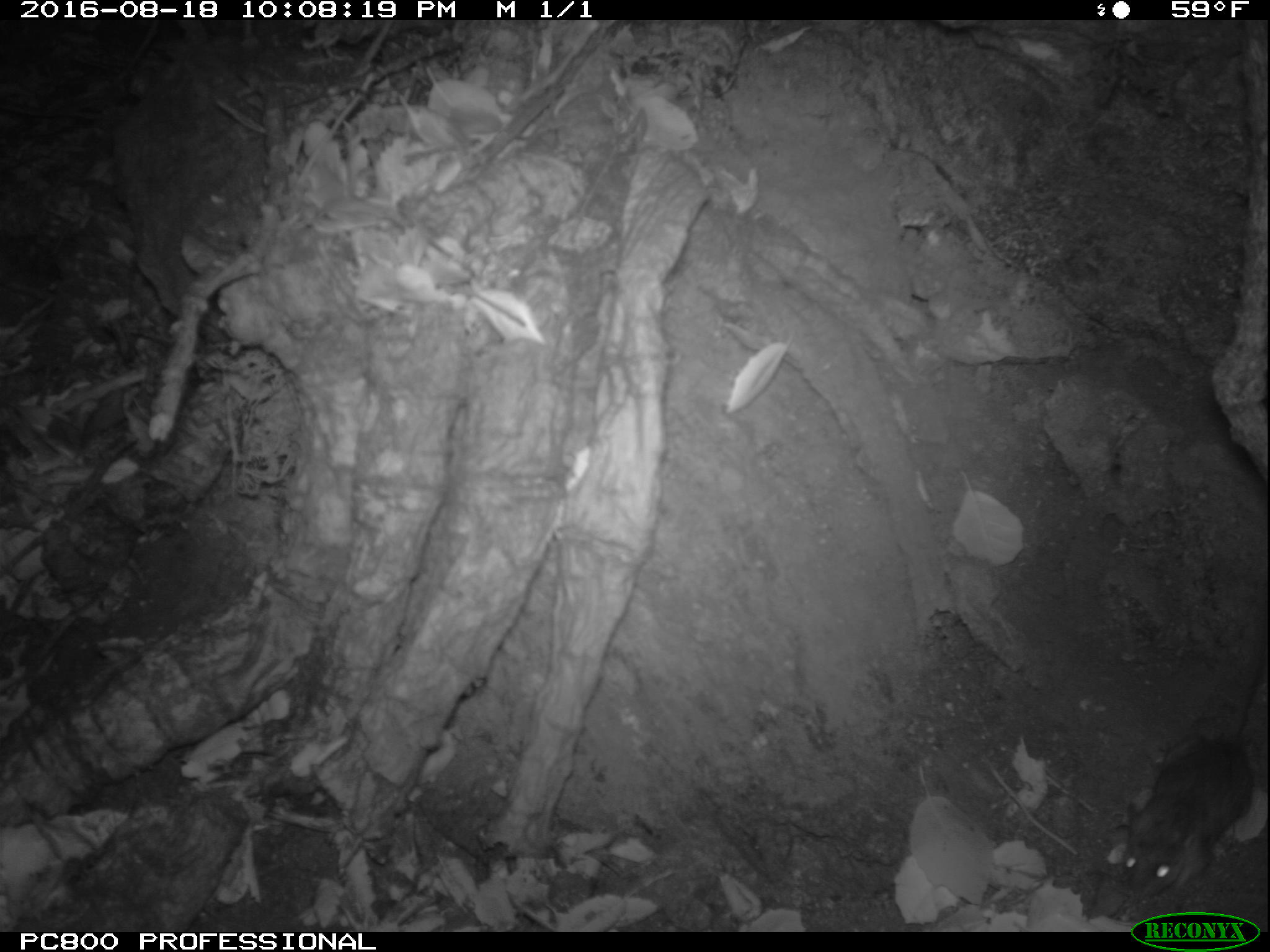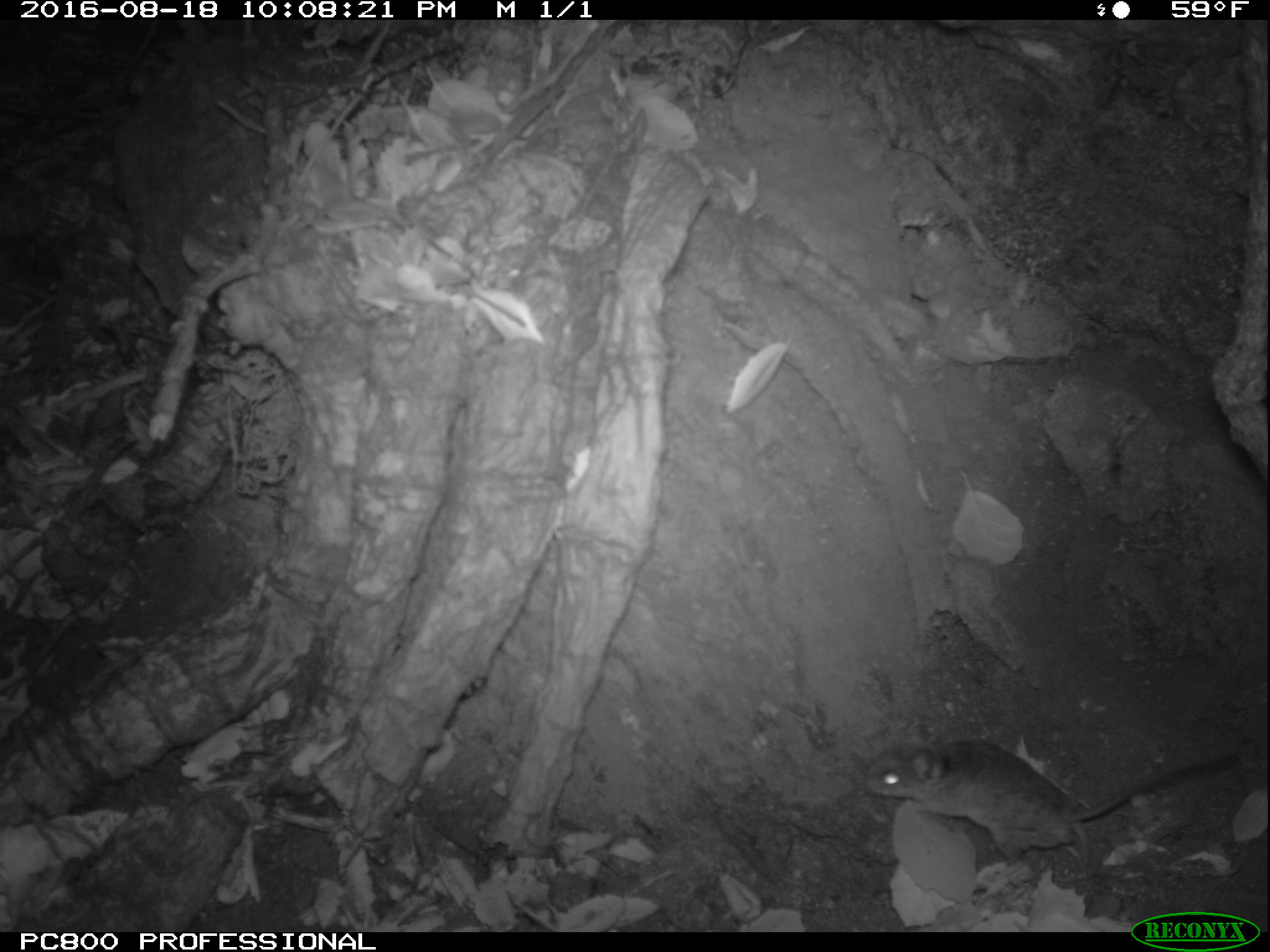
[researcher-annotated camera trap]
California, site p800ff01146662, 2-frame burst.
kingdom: Animalia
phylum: Chordata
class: Mammalia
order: Rodentia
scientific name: Rodentia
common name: rodent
Rodent (Rodentia).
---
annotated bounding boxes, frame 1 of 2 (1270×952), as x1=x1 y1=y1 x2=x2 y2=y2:
rodent: x1=1117 y1=668 x2=1262 y2=894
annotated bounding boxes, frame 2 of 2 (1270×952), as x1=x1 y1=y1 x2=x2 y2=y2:
rodent: x1=861 y1=739 x2=1241 y2=870